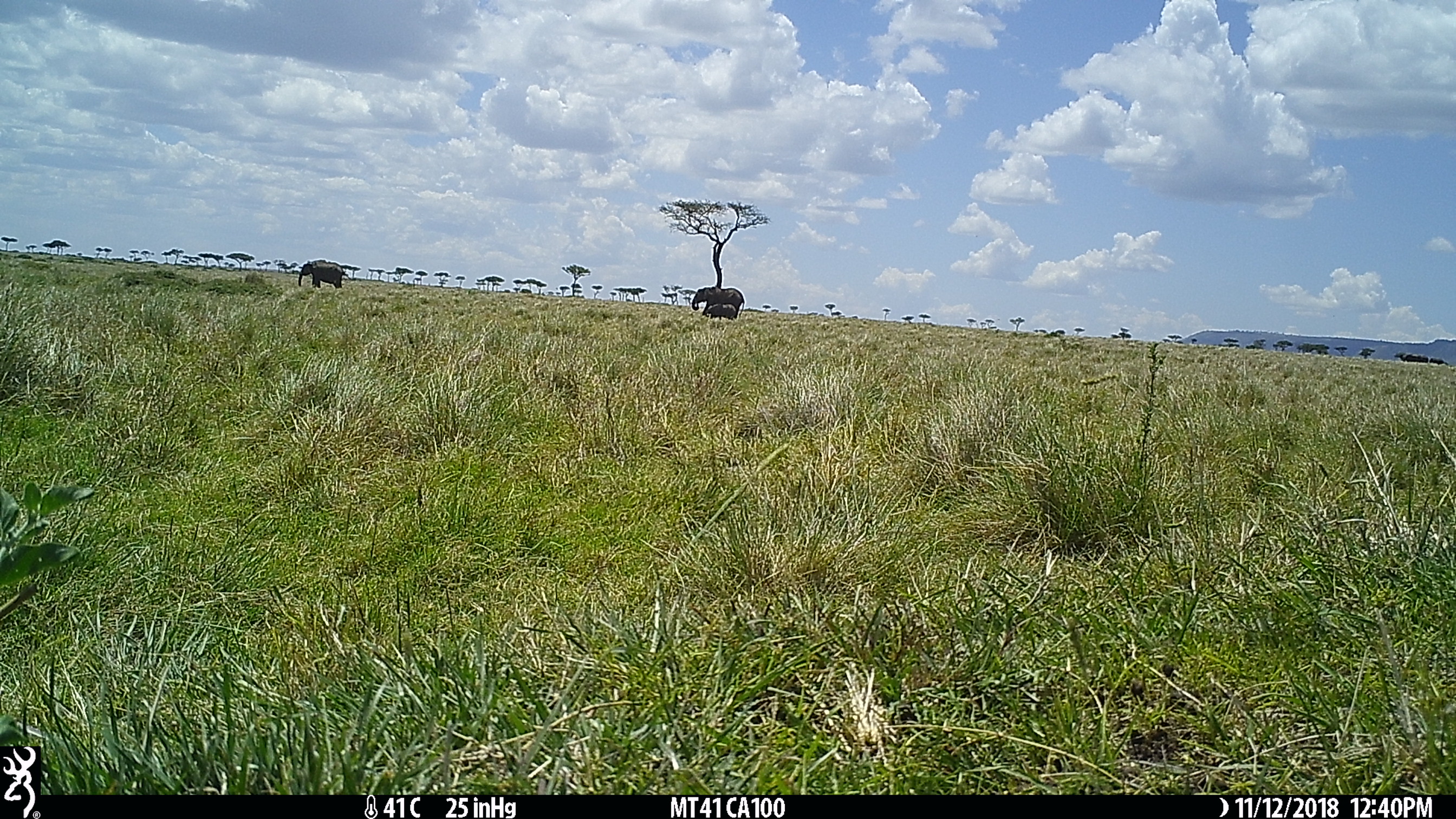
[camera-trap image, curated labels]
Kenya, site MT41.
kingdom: Animalia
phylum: Chordata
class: Mammalia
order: Proboscidea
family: Elephantidae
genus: Loxodonta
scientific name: Loxodonta africana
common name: elephant